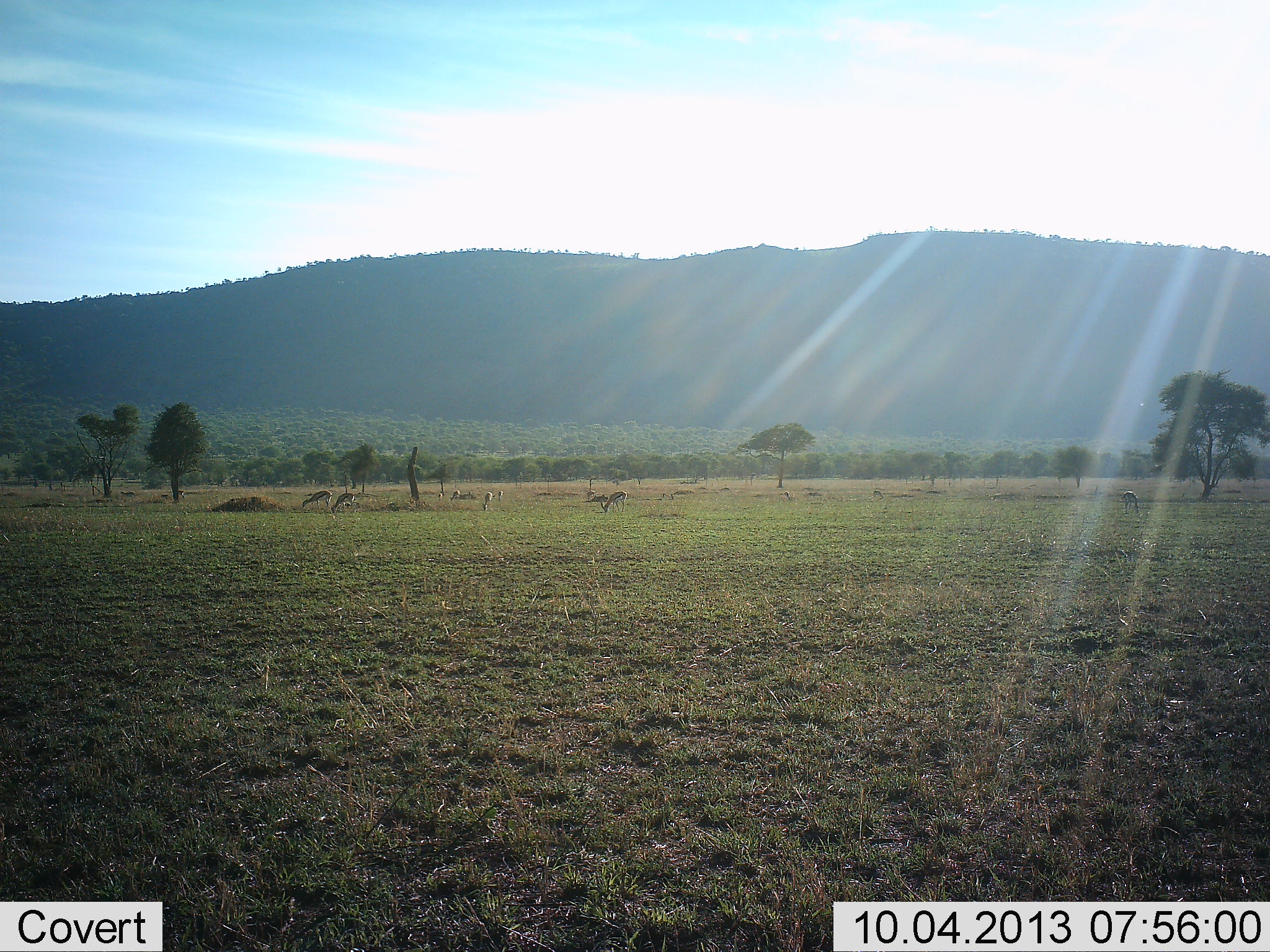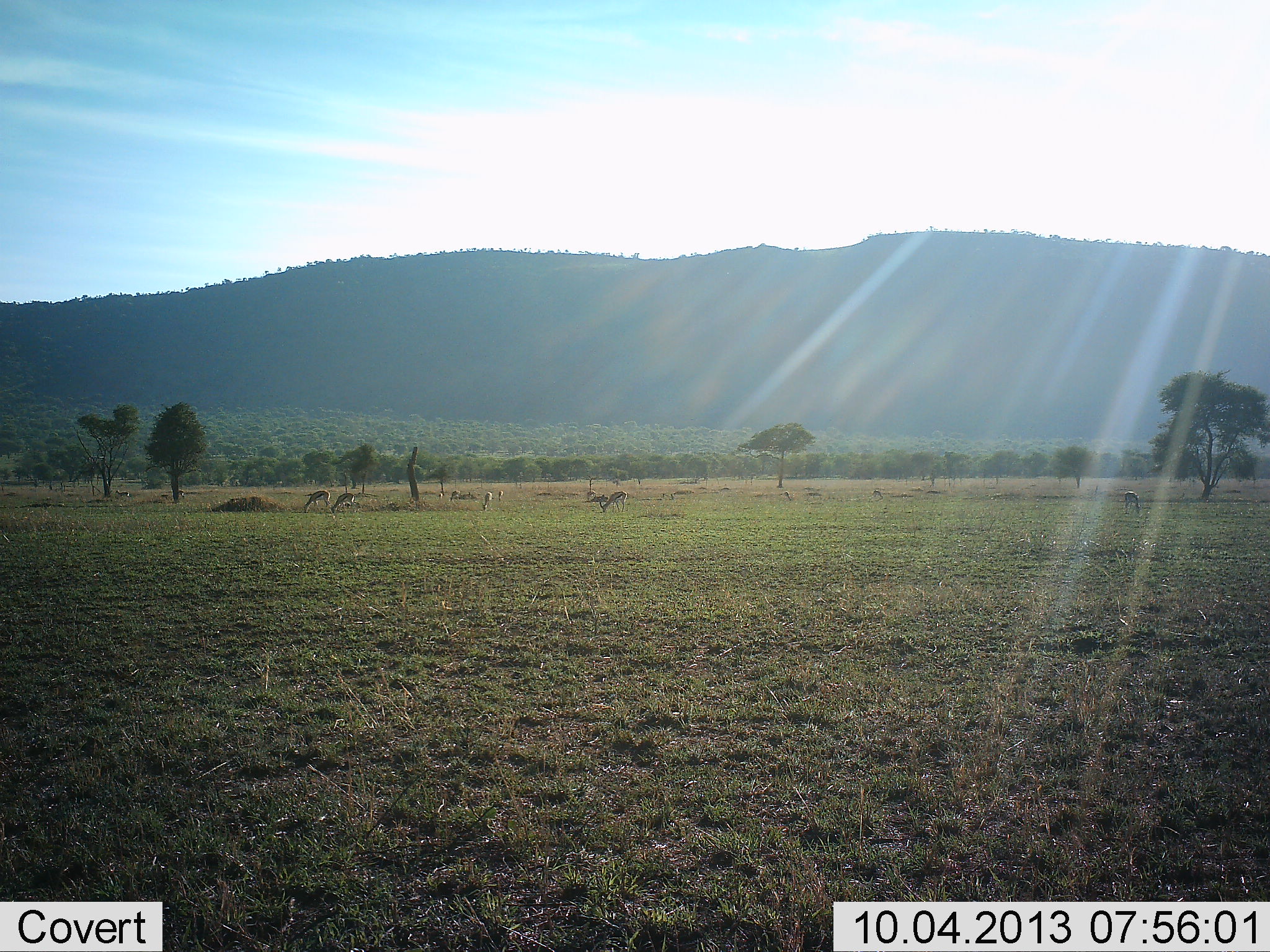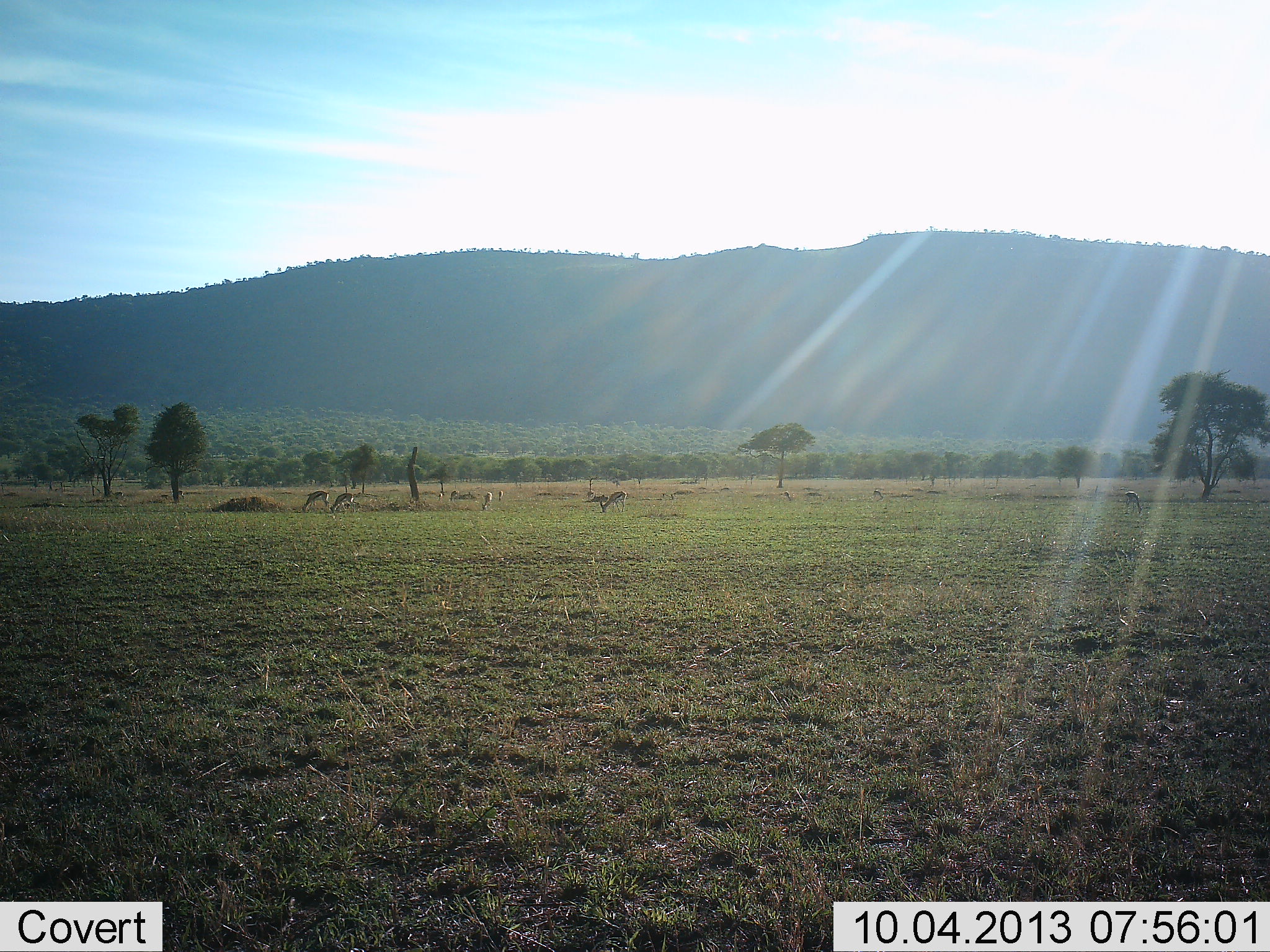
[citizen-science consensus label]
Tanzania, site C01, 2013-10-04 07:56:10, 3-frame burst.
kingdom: Animalia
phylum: Chordata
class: Mammalia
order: Artiodactyla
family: Bovidae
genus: Eudorcas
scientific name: Eudorcas thomsonii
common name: thomson's gazelle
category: gazellethomsons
Gazellethomsons (thomson's gazelle) (Eudorcas thomsonii), count 7. Behavior (volunteer vote fractions): standing 40%, resting 0%, moving 0%, interacting 0%. Young present (vote fraction): 0%. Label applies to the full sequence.